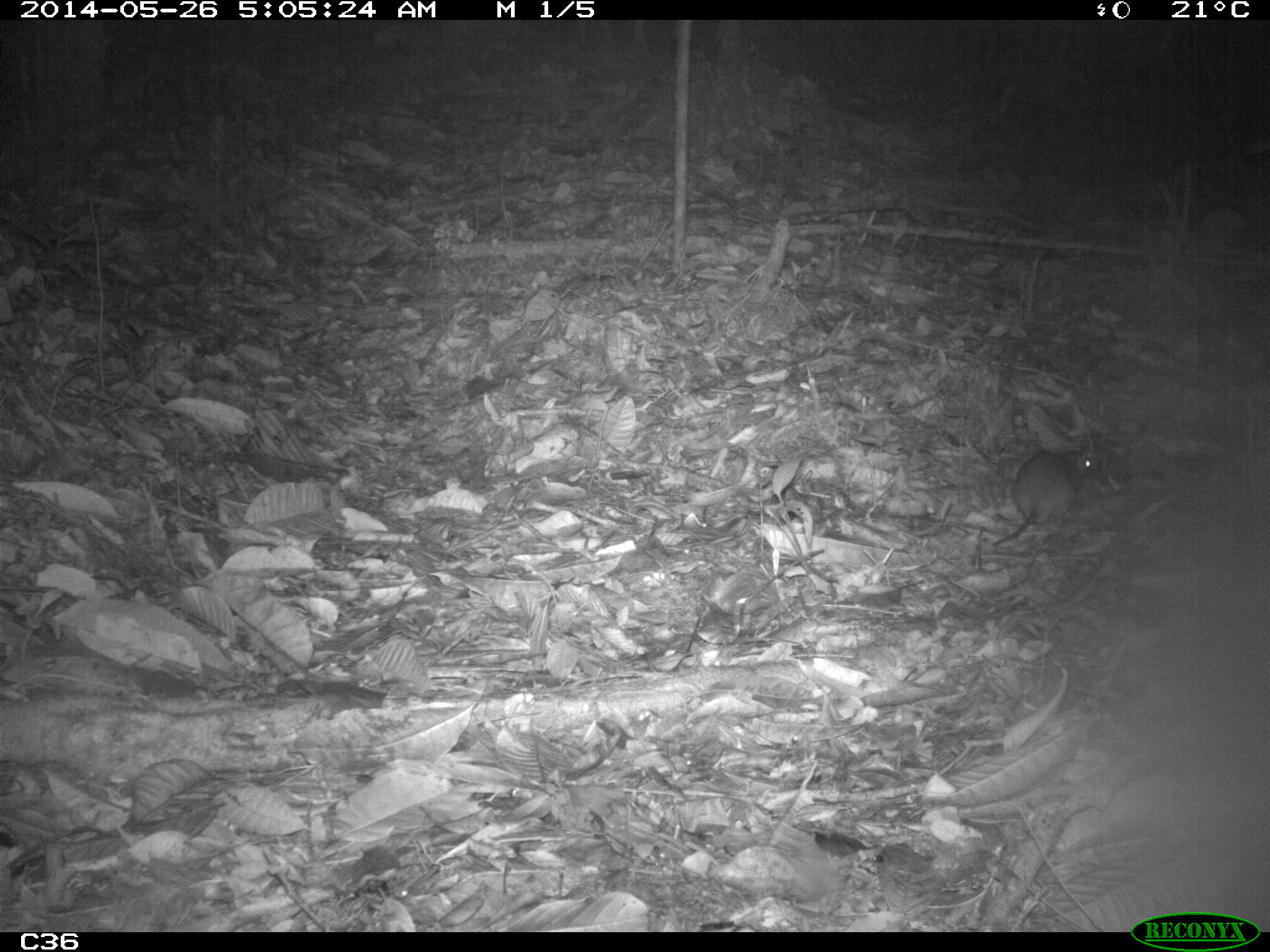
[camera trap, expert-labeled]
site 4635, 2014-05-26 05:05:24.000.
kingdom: Animalia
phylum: Chordata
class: Mammalia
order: Rodentia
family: Muridae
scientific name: Muridae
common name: mice, rats, and gerbils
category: unknown mouse or rat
Unknown mouse or rat (mice, rats, and gerbils) (Muridae), count 1, age adult.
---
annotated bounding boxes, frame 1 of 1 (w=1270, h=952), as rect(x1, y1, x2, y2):
unknown mouse or rat: rect(991, 447, 1098, 546)